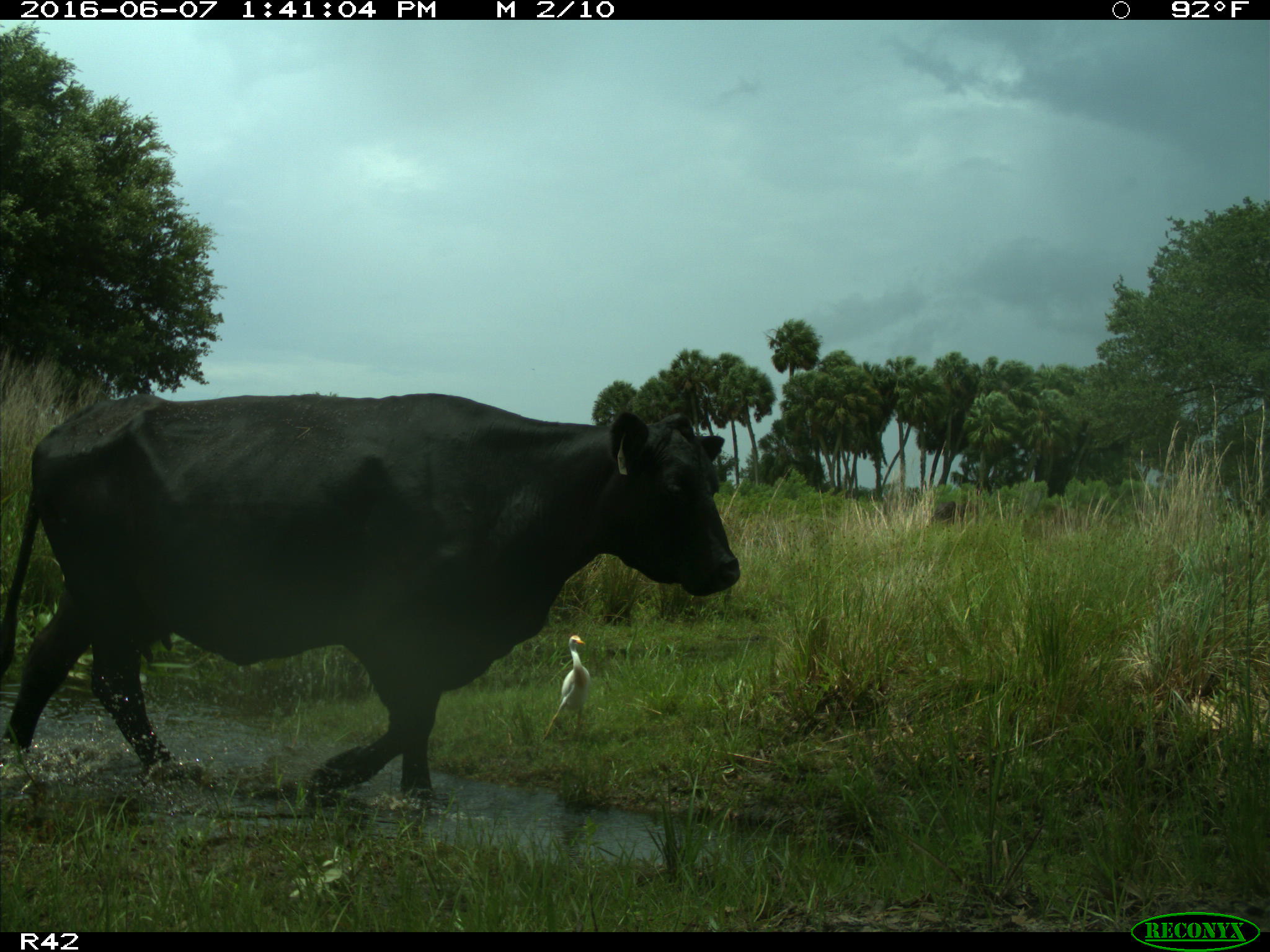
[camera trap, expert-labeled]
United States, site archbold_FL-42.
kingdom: Animalia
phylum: Chordata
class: Mammalia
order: Artiodactyla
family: Bovidae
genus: Bos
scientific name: Bos taurus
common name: domestic cow